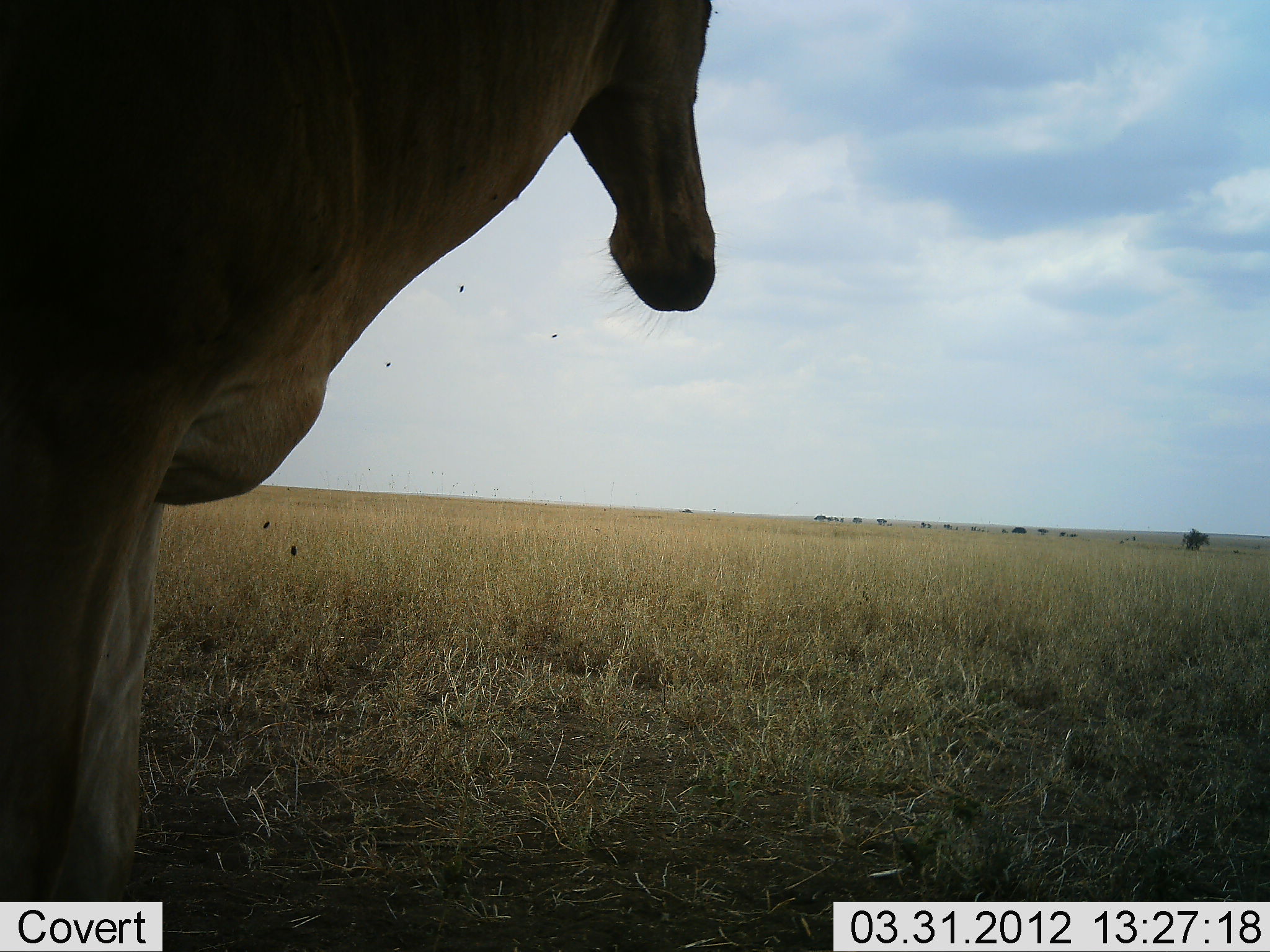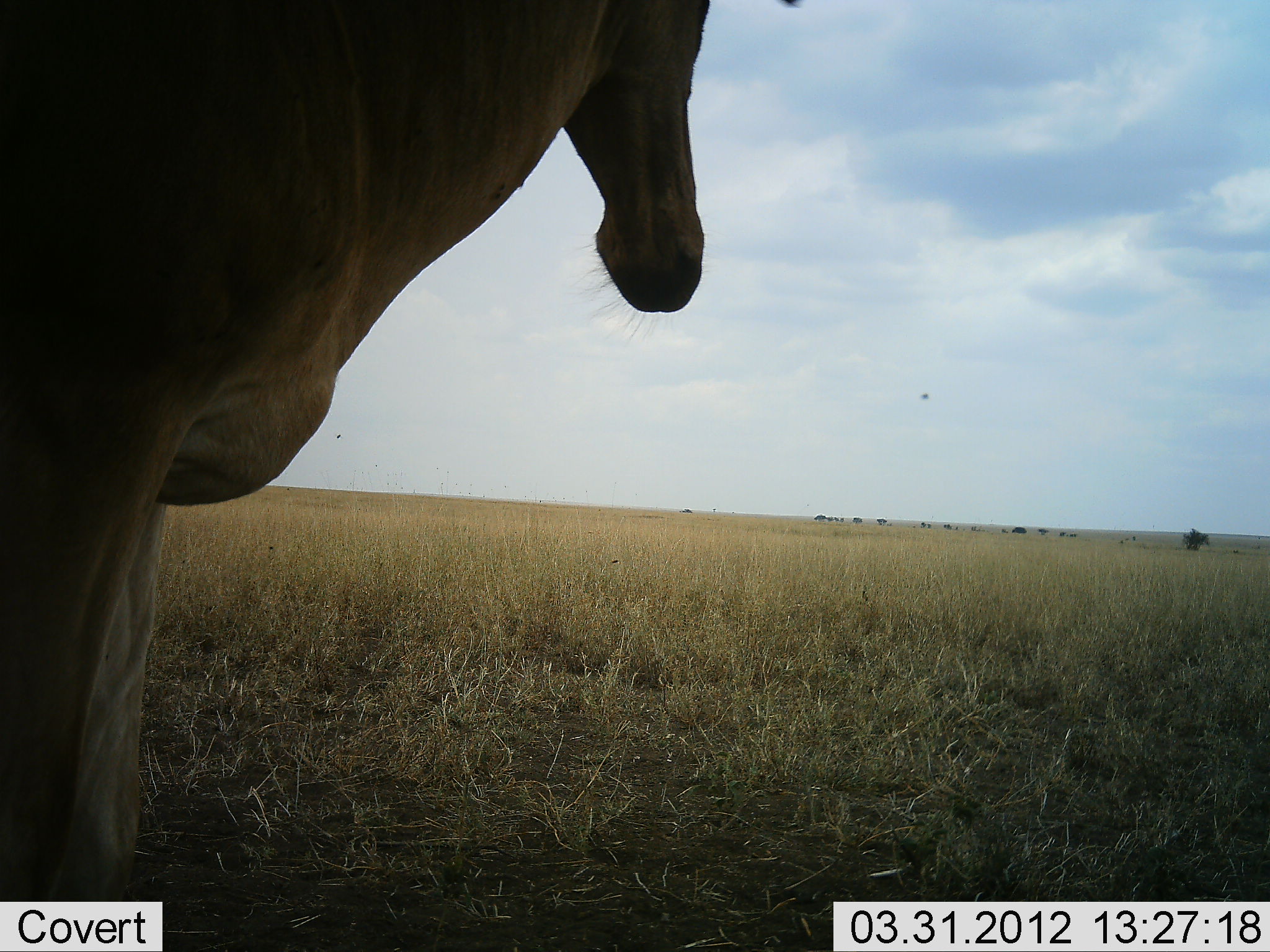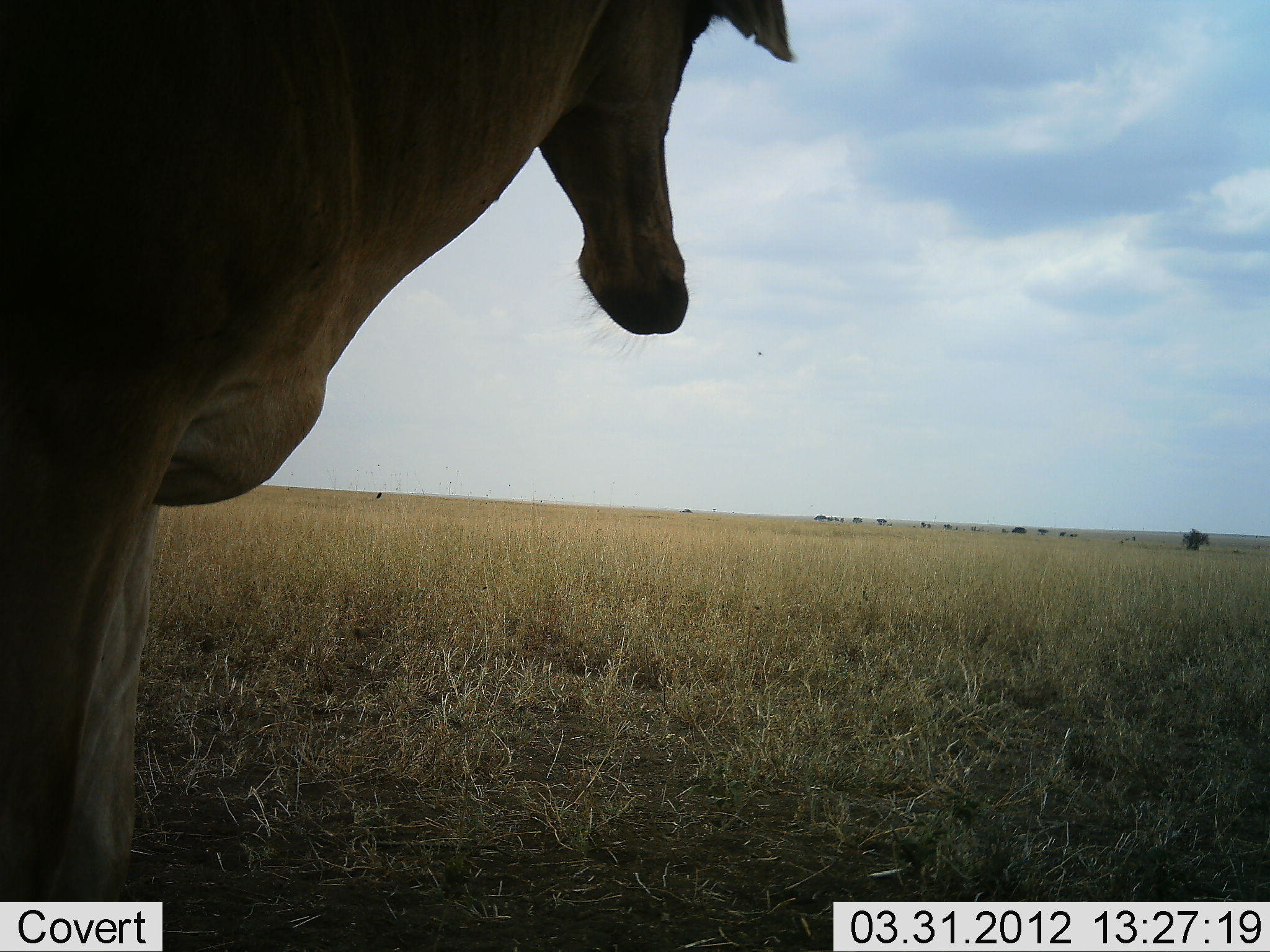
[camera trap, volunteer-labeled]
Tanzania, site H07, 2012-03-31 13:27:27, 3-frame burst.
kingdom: Animalia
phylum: Chordata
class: Mammalia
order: Artiodactyla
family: Bovidae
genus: Alcelaphus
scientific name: Alcelaphus buselaphus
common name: hartebeest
Hartebeest (Alcelaphus buselaphus), count 1. Behavior (volunteer vote fractions): standing 100%, resting 0%, moving 0%, interacting 0%. Young present (vote fraction): 0%. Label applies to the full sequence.